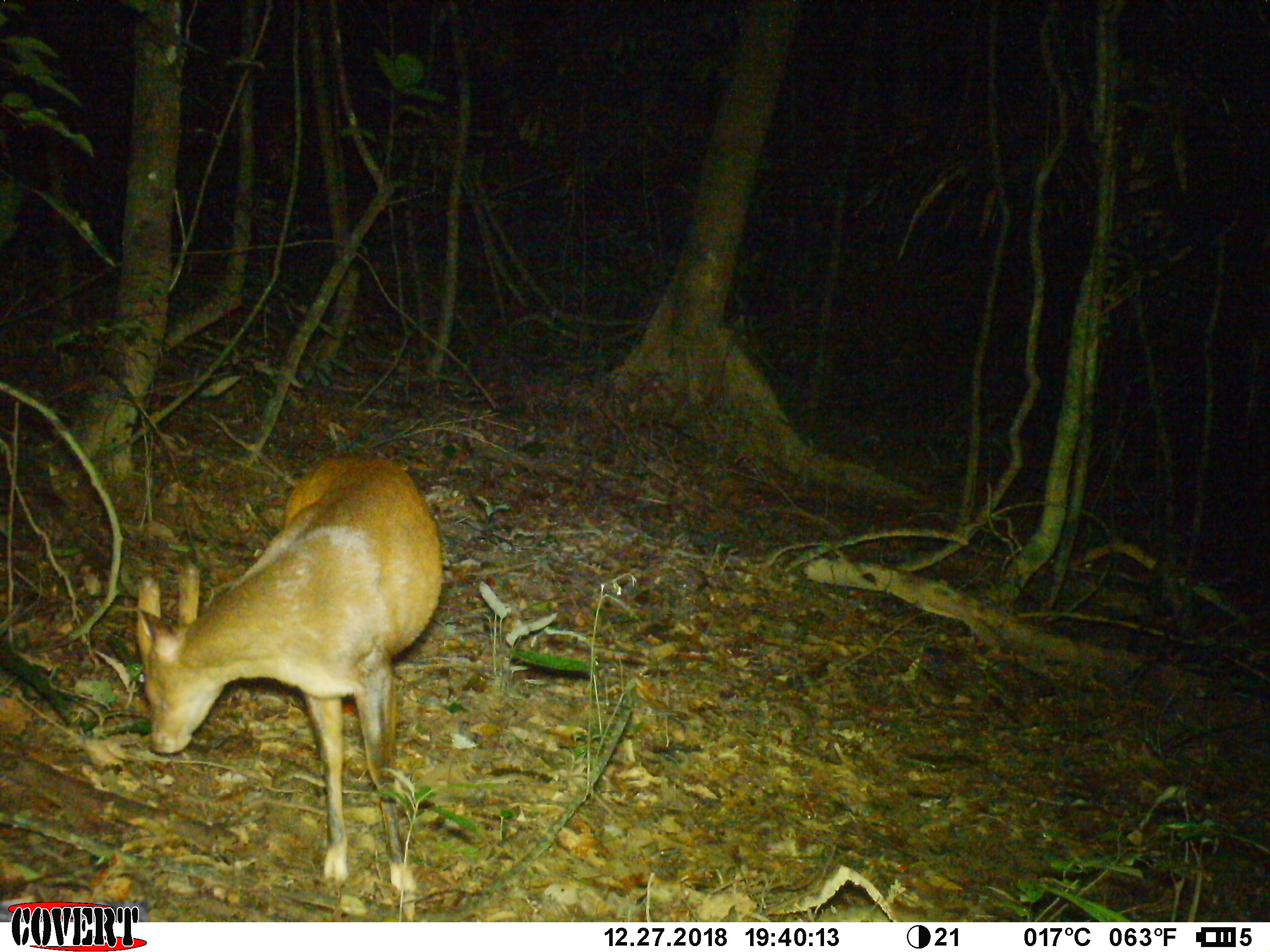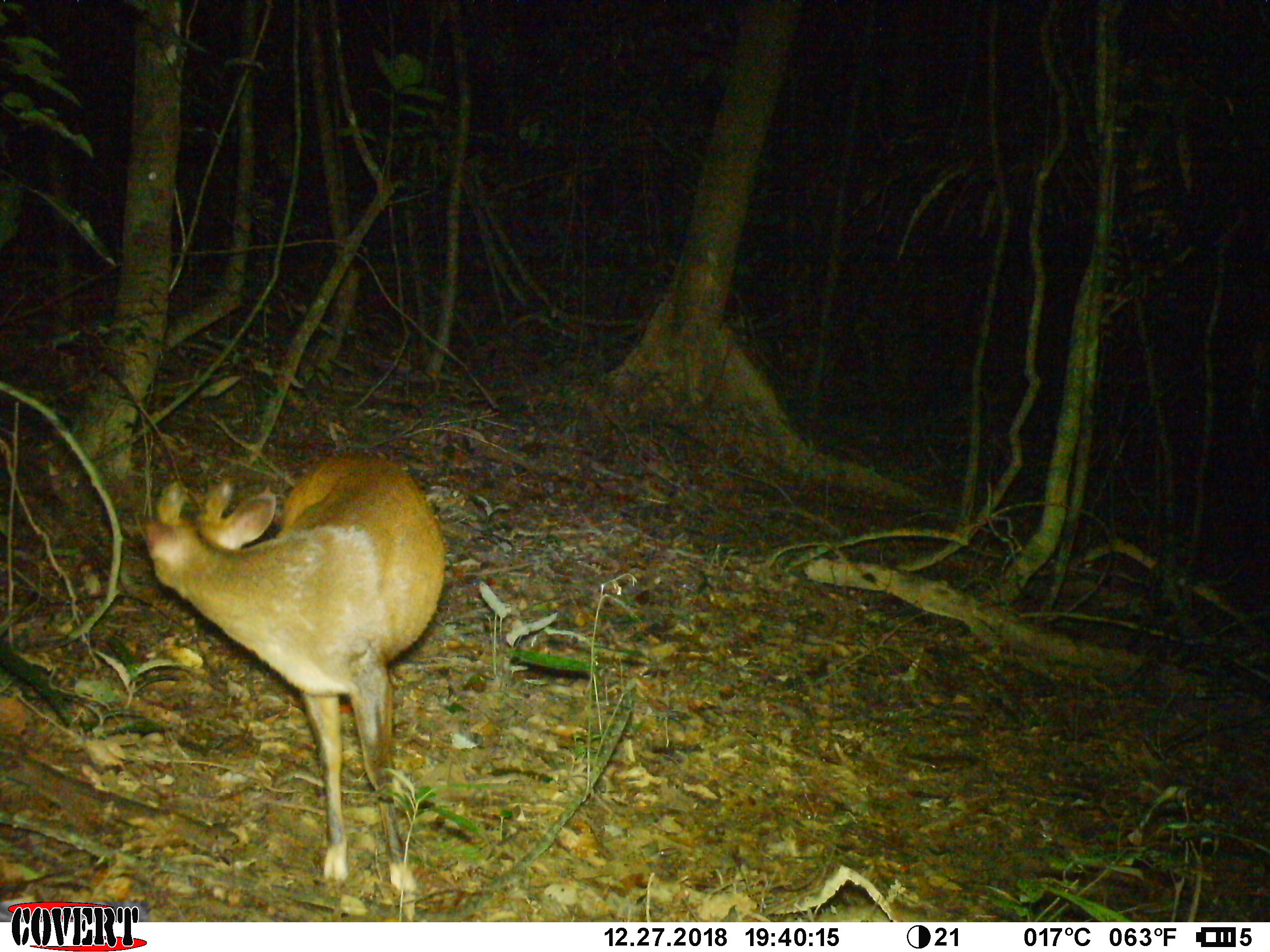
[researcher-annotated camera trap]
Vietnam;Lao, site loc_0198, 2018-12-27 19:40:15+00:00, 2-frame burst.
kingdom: Animalia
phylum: Chordata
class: Mammalia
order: Artiodactyla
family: Cervidae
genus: Muntiacus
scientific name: Muntiacus vuquangensis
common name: large-antlered muntjac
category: large antlered muntjac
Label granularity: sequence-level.